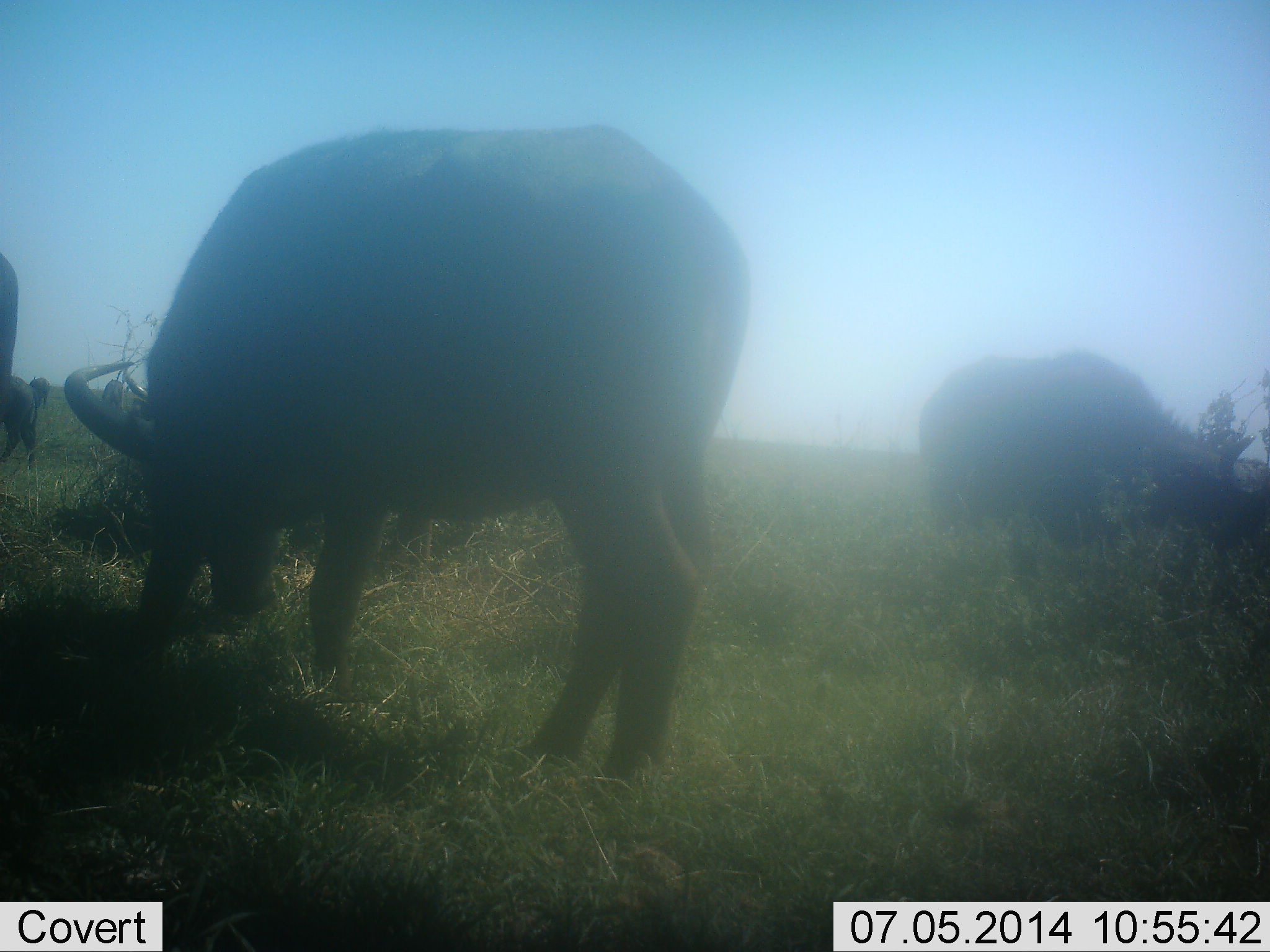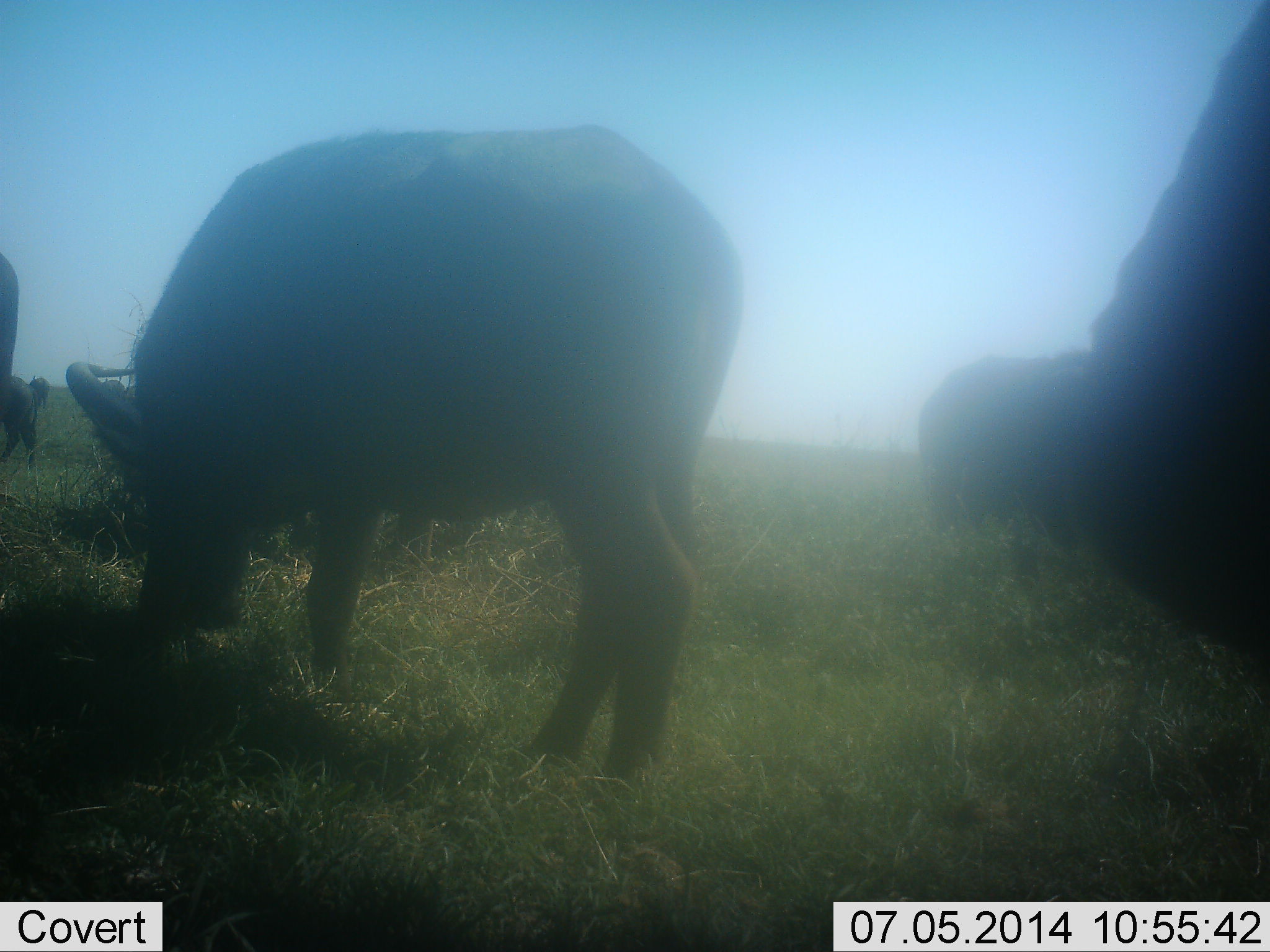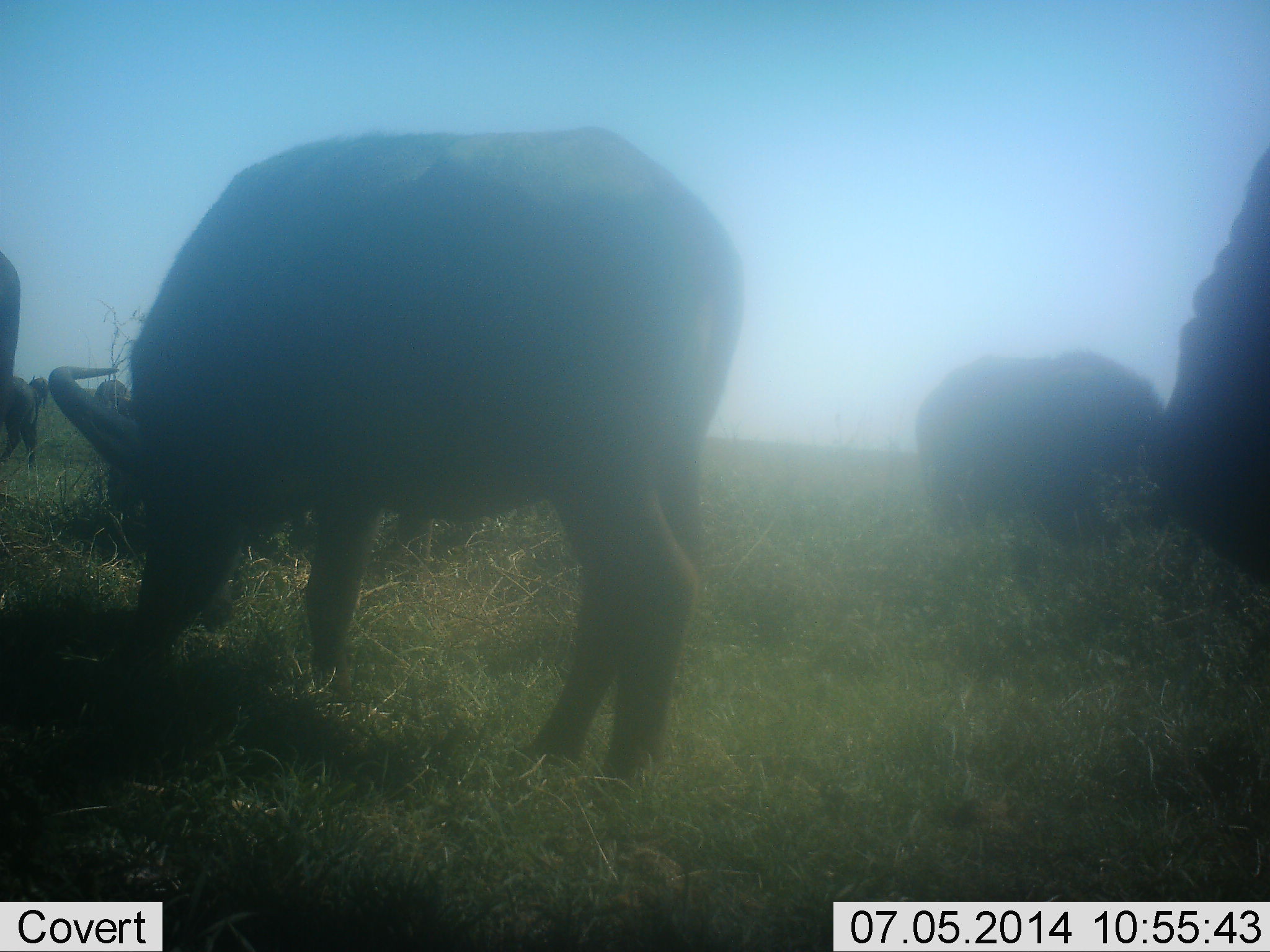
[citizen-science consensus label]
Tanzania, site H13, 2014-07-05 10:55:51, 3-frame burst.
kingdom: Animalia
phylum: Chordata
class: Mammalia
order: Artiodactyla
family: Bovidae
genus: Syncerus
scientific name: Syncerus caffer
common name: cape buffalo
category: buffalo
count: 6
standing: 50%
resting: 0%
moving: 10%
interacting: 0%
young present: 0%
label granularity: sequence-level